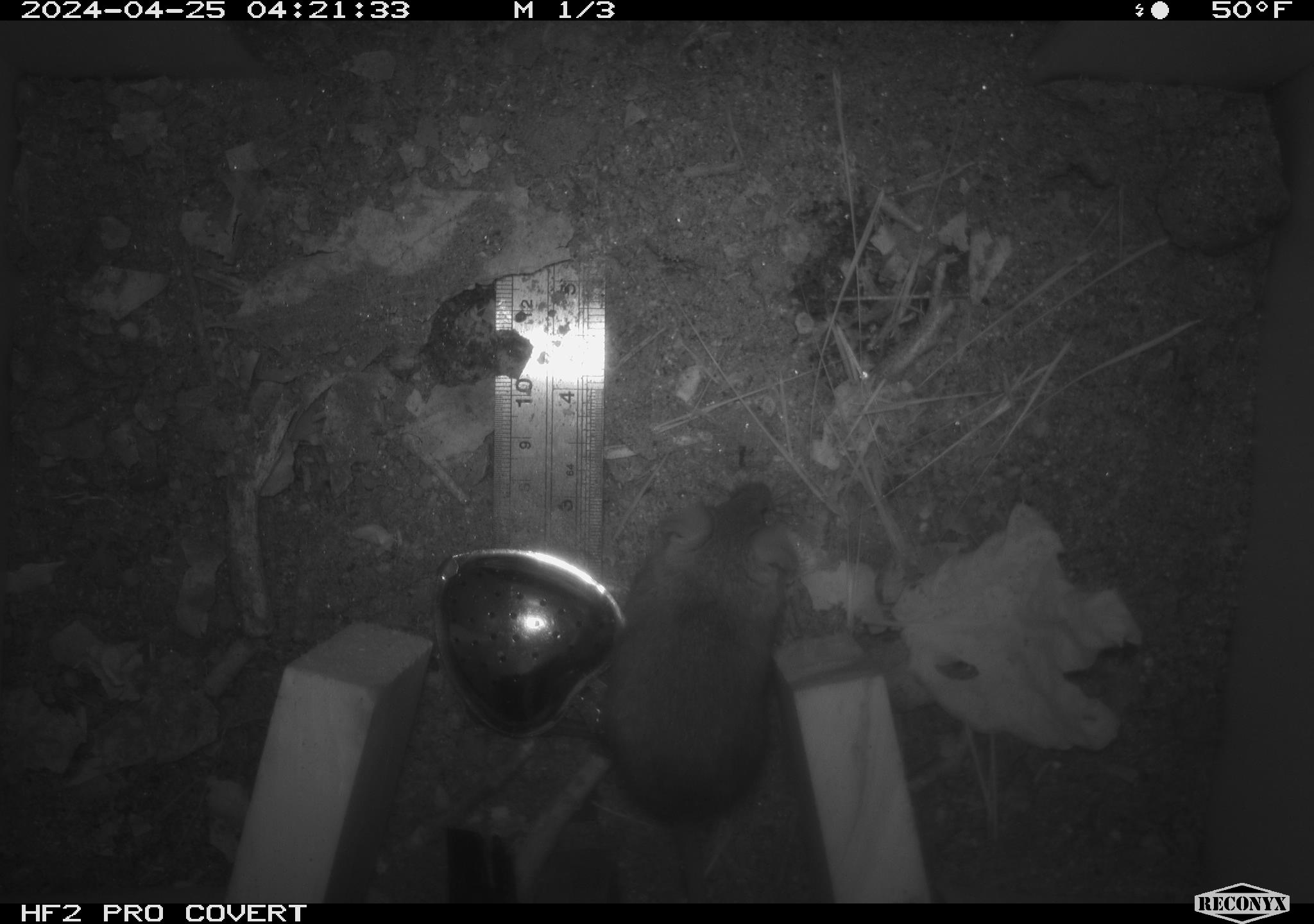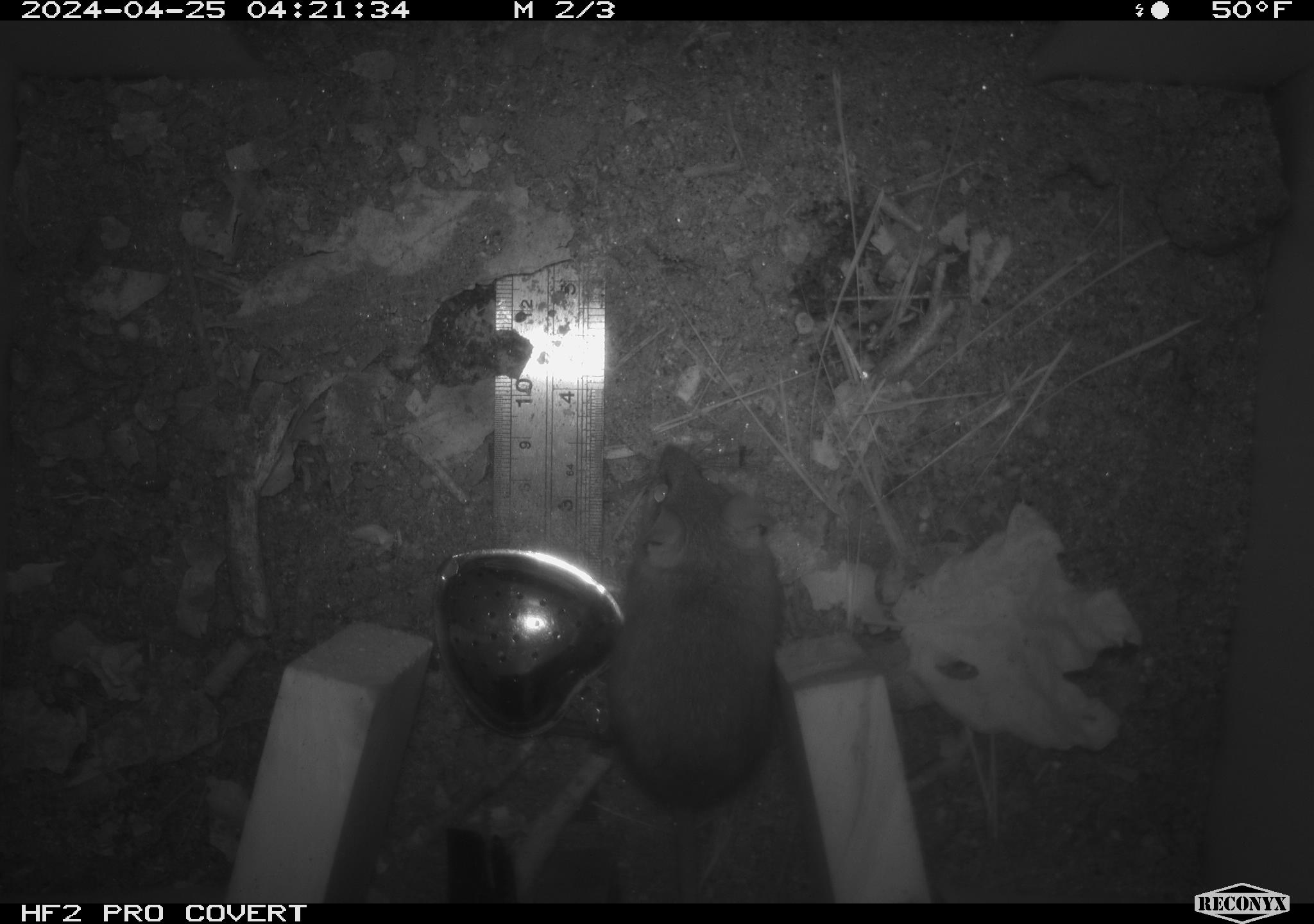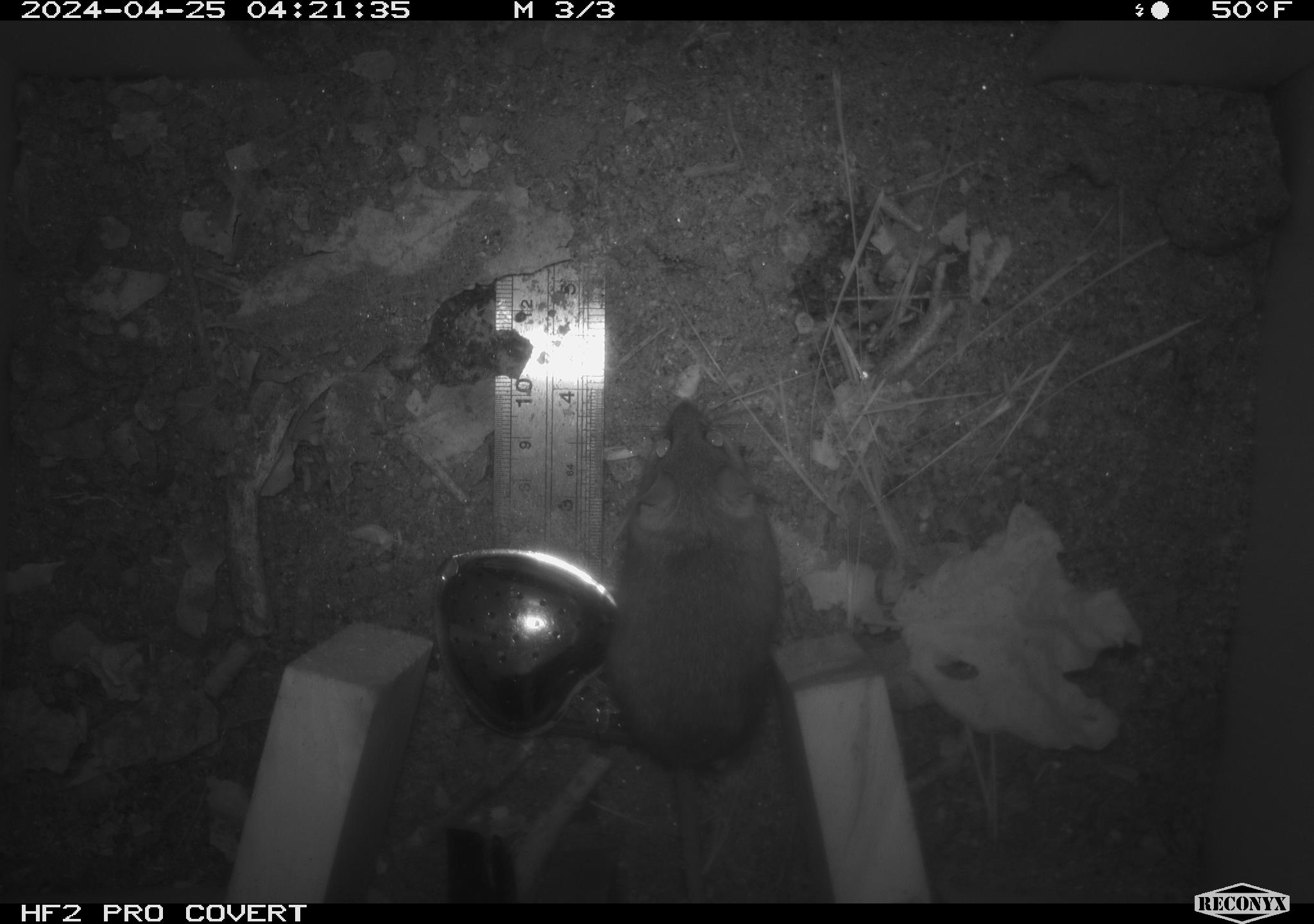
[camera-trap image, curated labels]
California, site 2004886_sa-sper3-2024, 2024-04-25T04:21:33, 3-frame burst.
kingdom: Animalia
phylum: Chordata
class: Mammalia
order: Rodentia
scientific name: Rodentia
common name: mouse species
Mouse species (Rodentia).